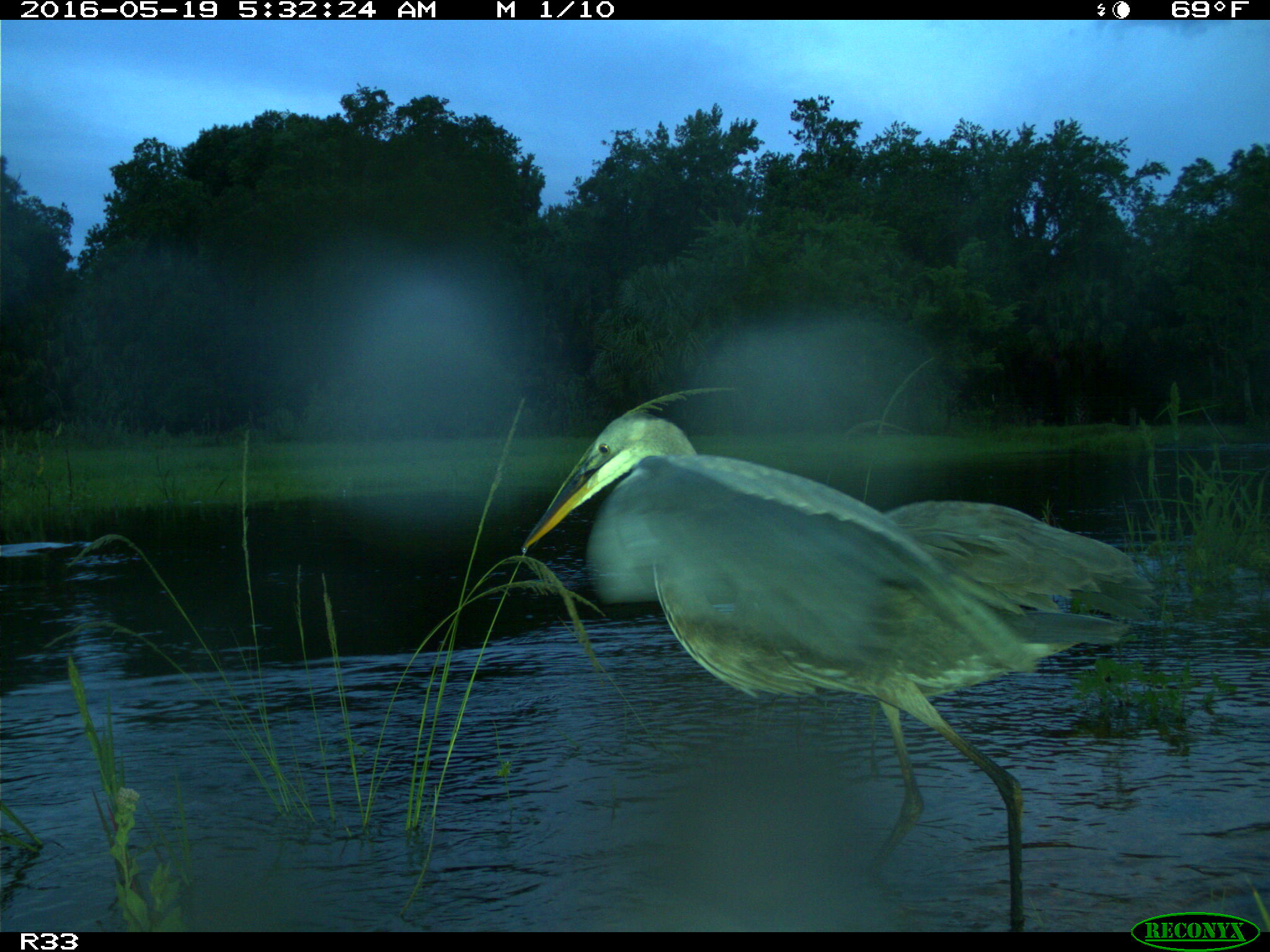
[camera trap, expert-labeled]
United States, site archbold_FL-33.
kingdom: Animalia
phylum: Chordata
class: Aves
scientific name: Aves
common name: birds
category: unidentified bird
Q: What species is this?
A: Unidentified bird (birds) (Aves).